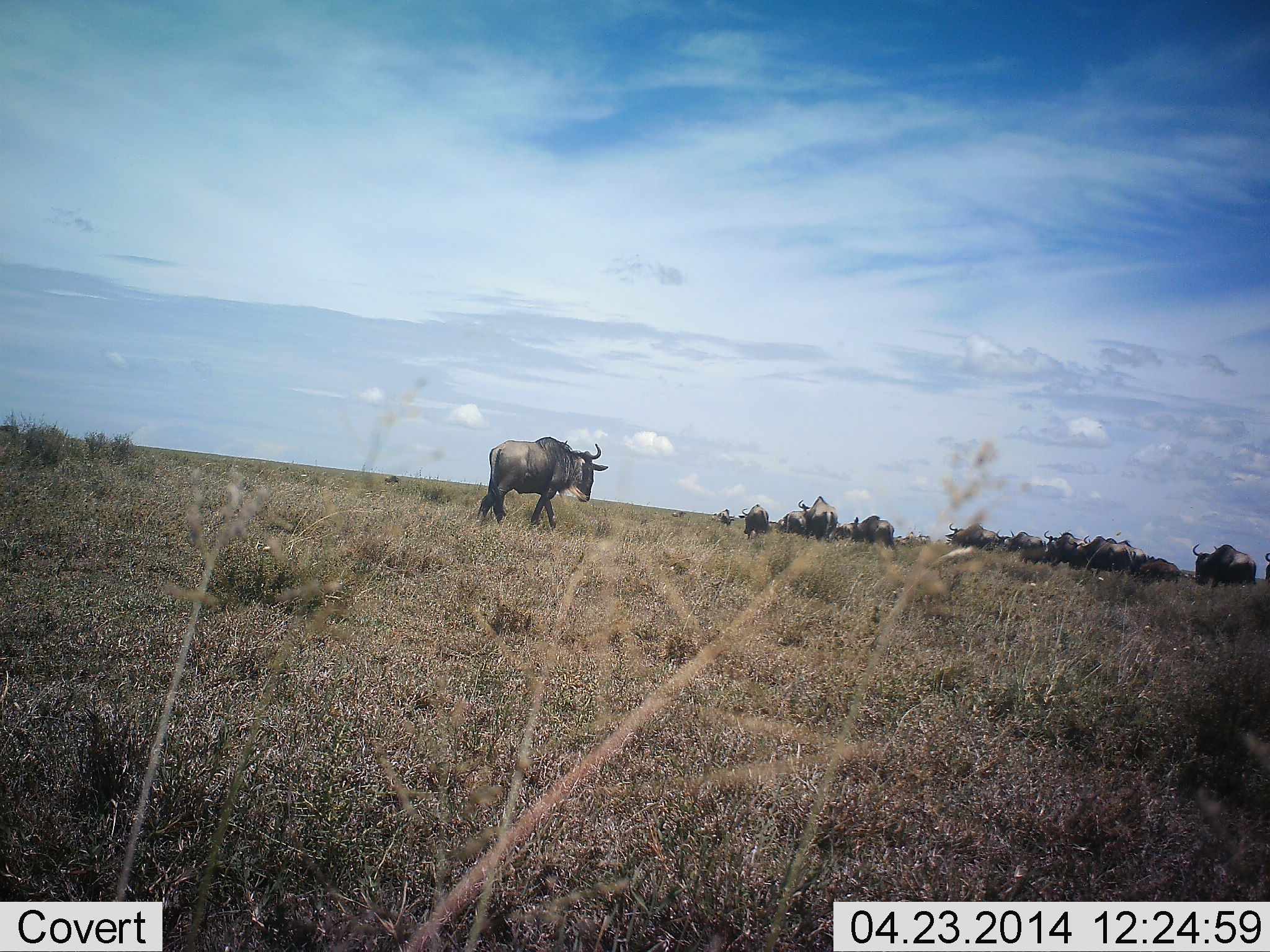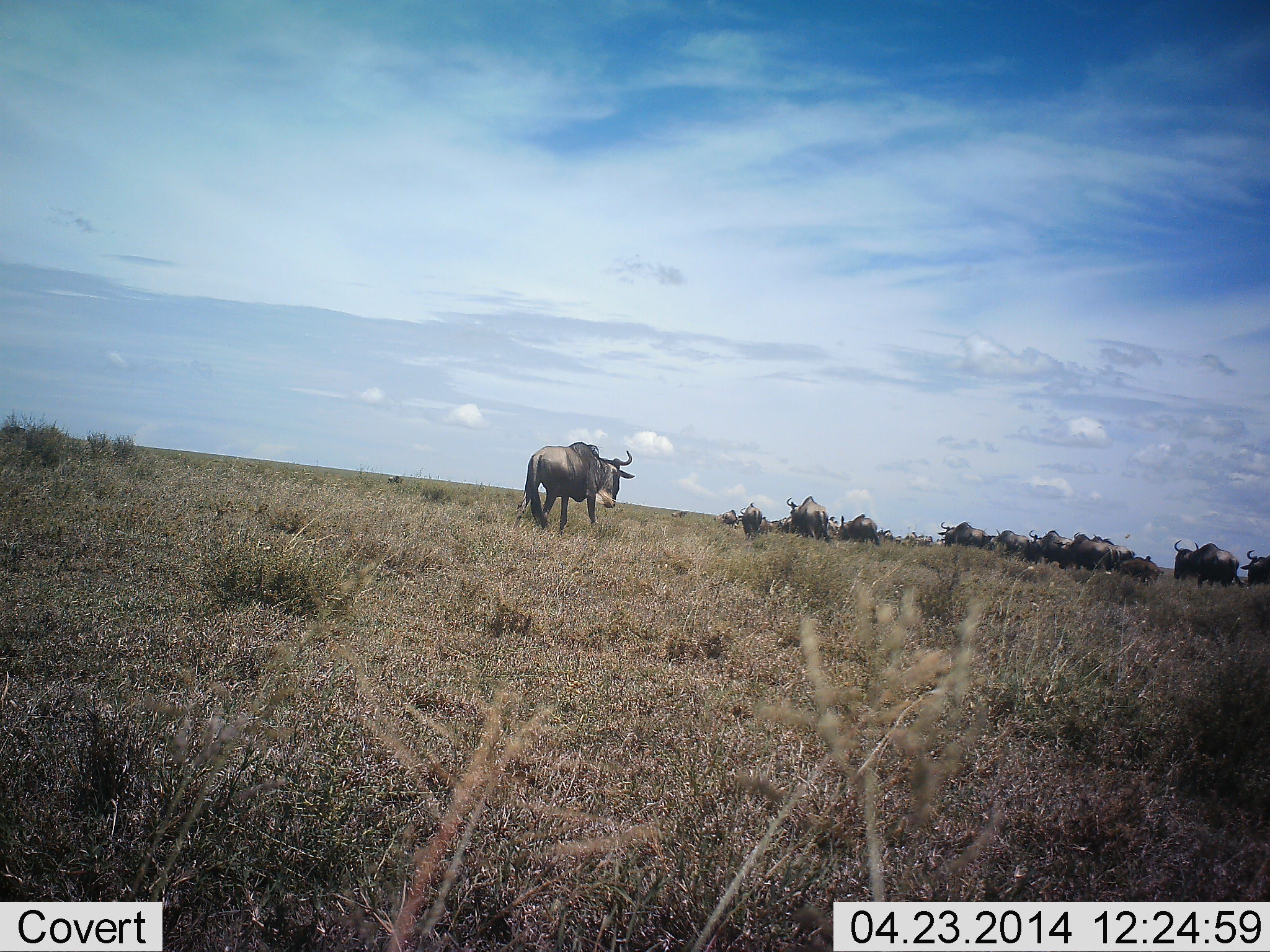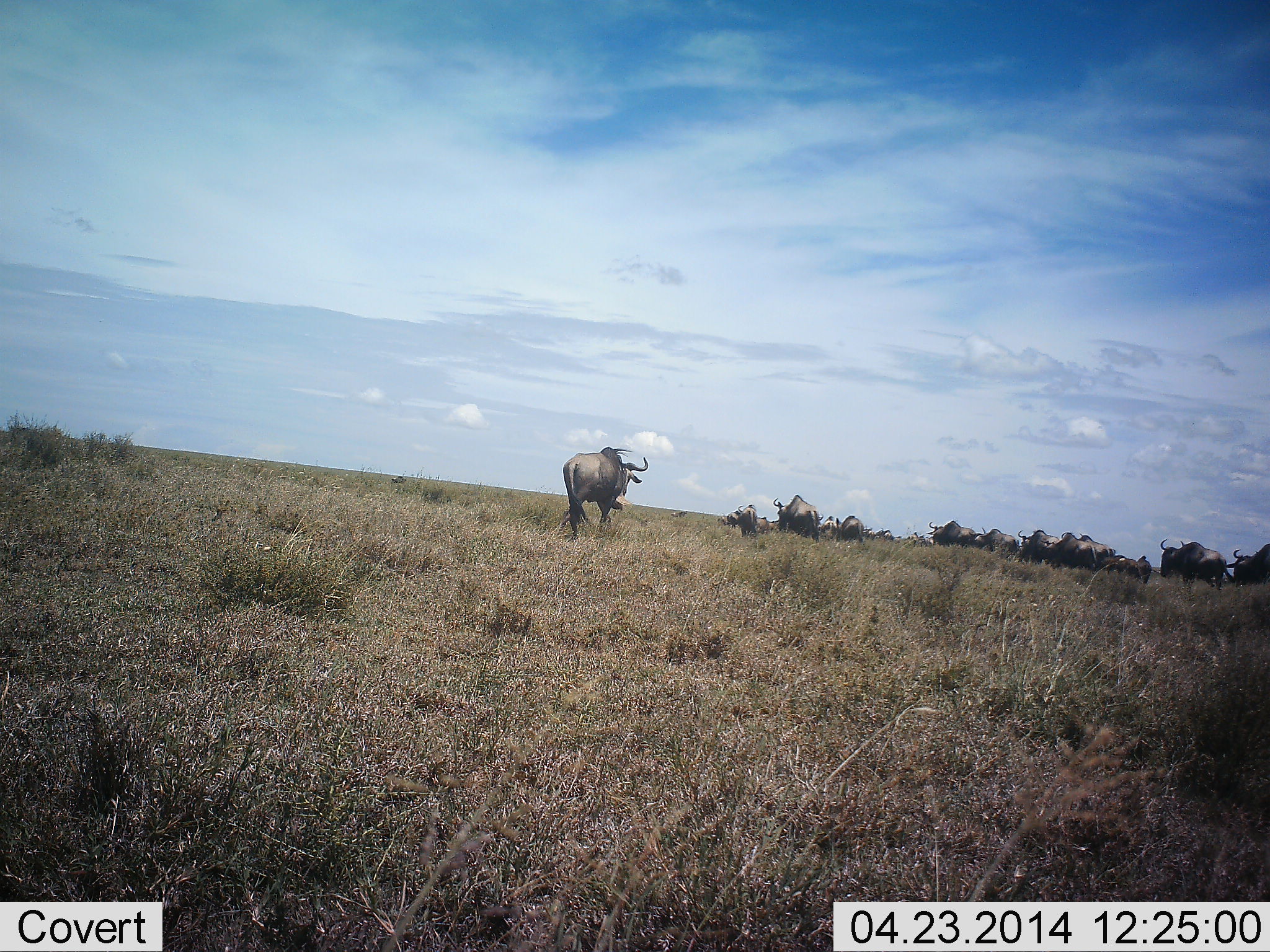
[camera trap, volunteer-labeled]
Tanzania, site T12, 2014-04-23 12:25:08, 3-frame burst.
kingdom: Animalia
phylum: Chordata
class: Mammalia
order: Artiodactyla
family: Bovidae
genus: Connochaetes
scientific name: Connochaetes taurinus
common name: blue wildebeest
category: wildebeest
Wildebeest (blue wildebeest) (Connochaetes taurinus), count 11-50. Behavior (volunteer vote fractions): standing 10%, resting 0%, moving 90%, interacting 0%. Young present (vote fraction): 0%. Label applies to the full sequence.